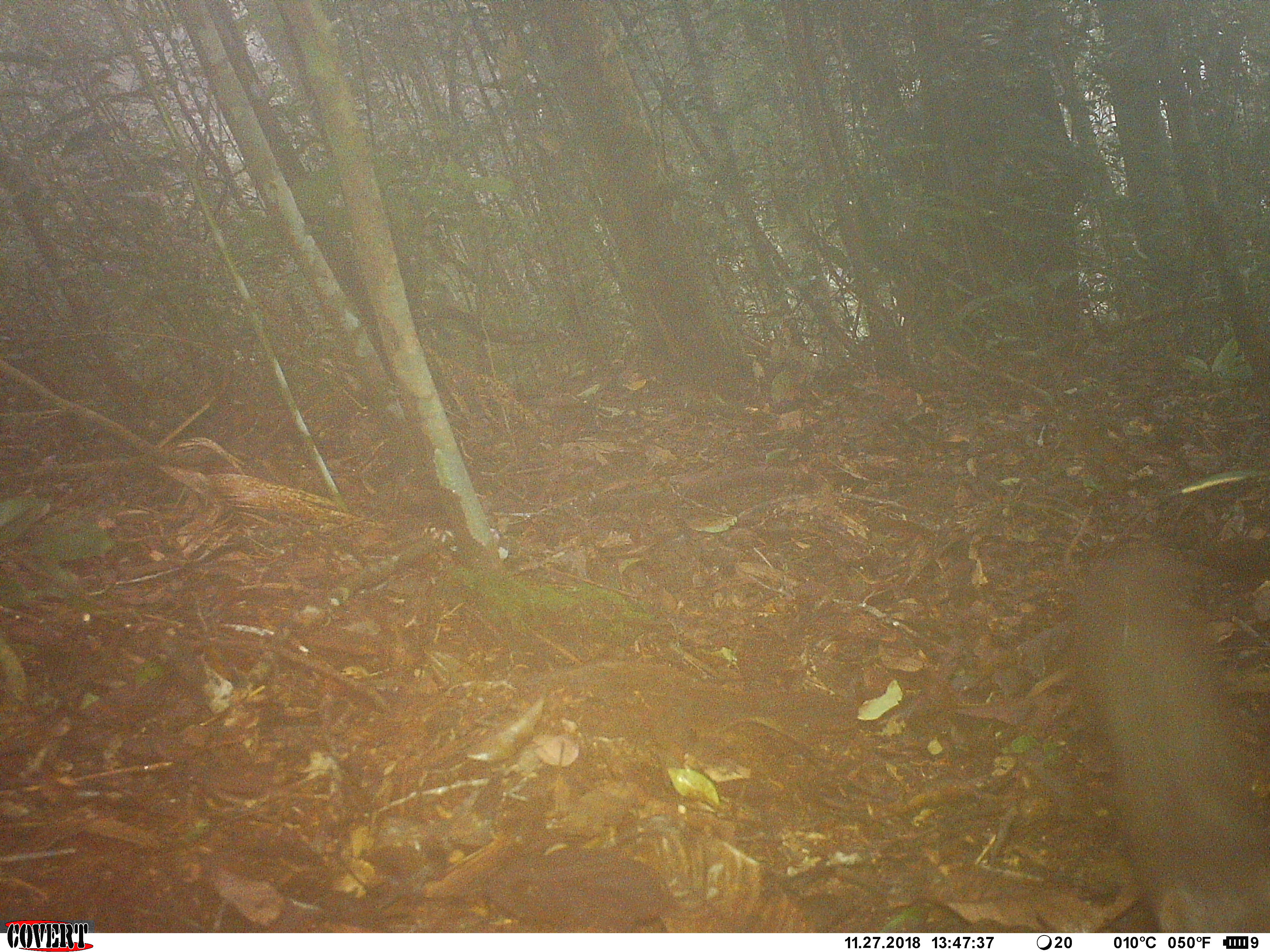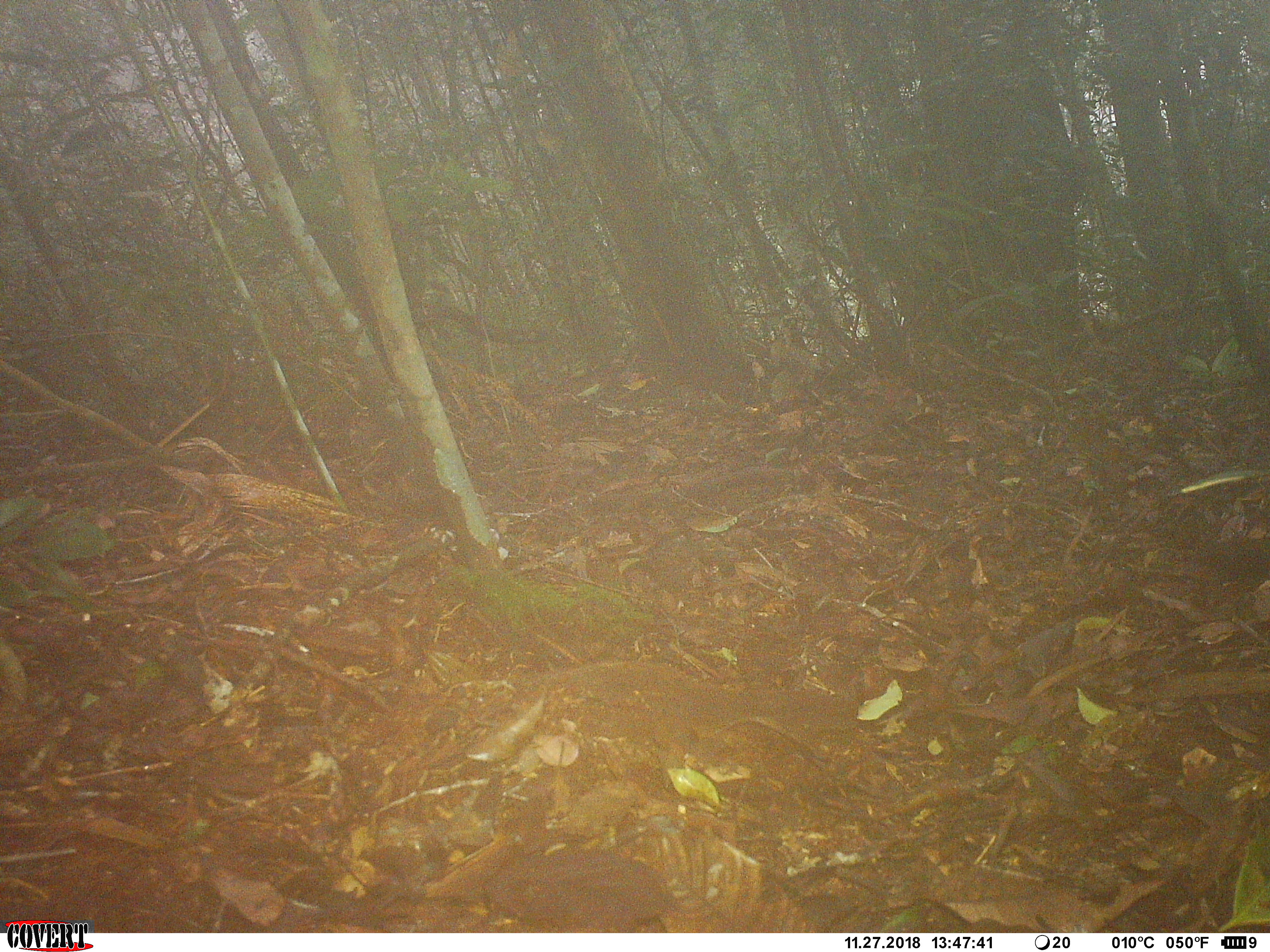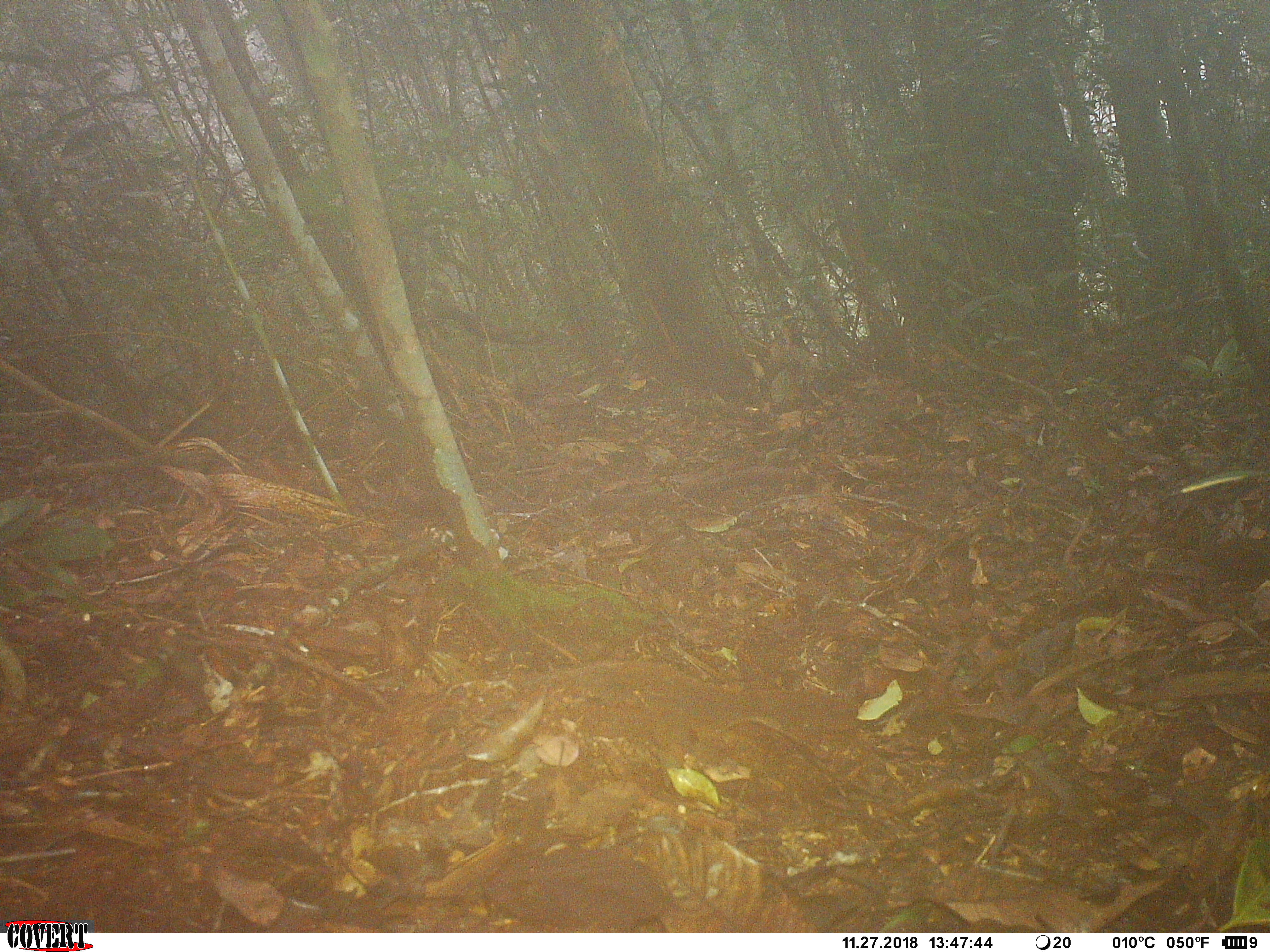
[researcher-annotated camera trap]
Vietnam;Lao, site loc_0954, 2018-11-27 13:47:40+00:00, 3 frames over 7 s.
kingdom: Animalia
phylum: Chordata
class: Mammalia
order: Rodentia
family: Sciuridae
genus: Dremomys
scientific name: Dremomys rufigenis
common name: red-cheeked squirrel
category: red cheeked squirrel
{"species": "red cheeked squirrel (red-cheeked squirrel) (Dremomys rufigenis)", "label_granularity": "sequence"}